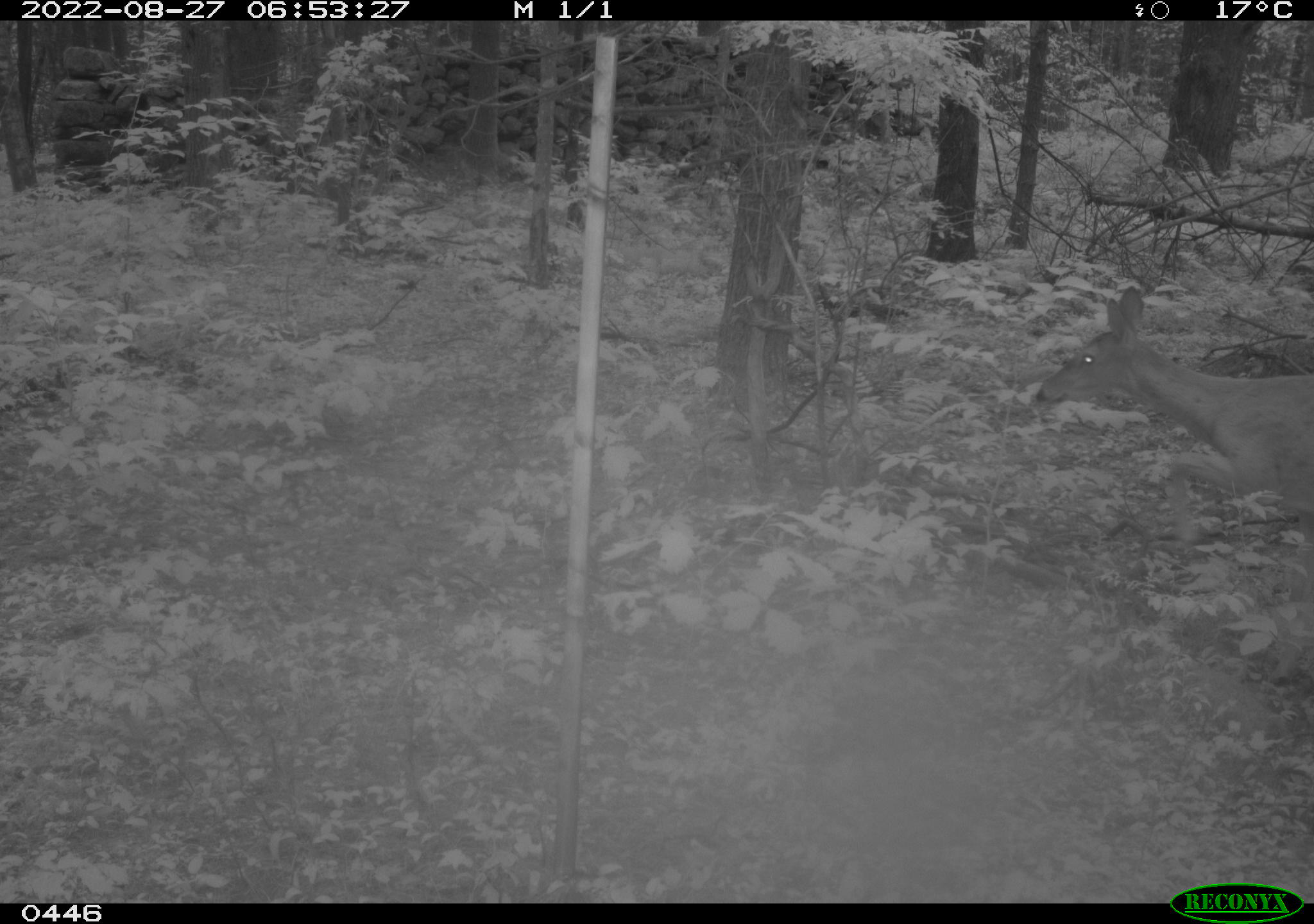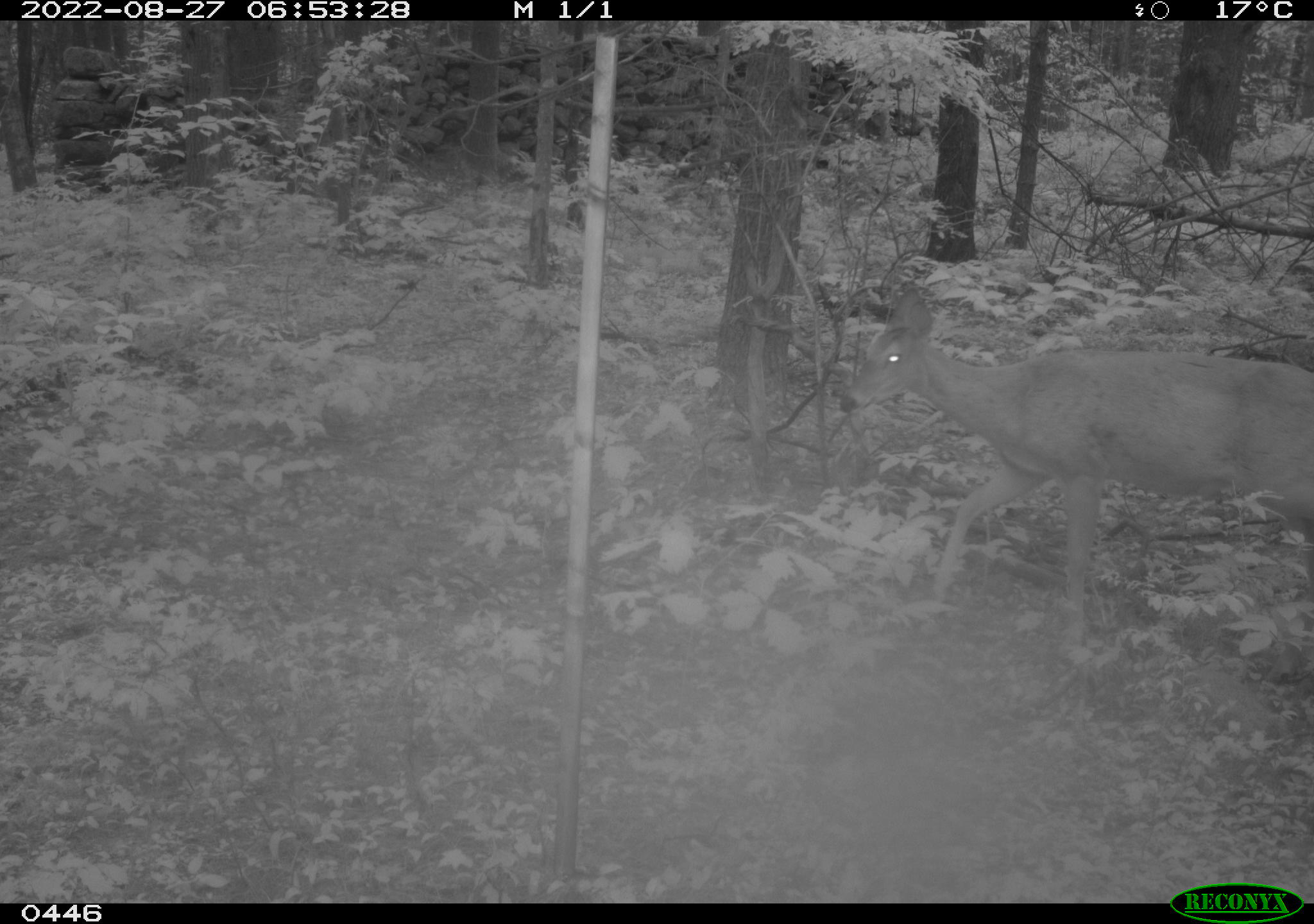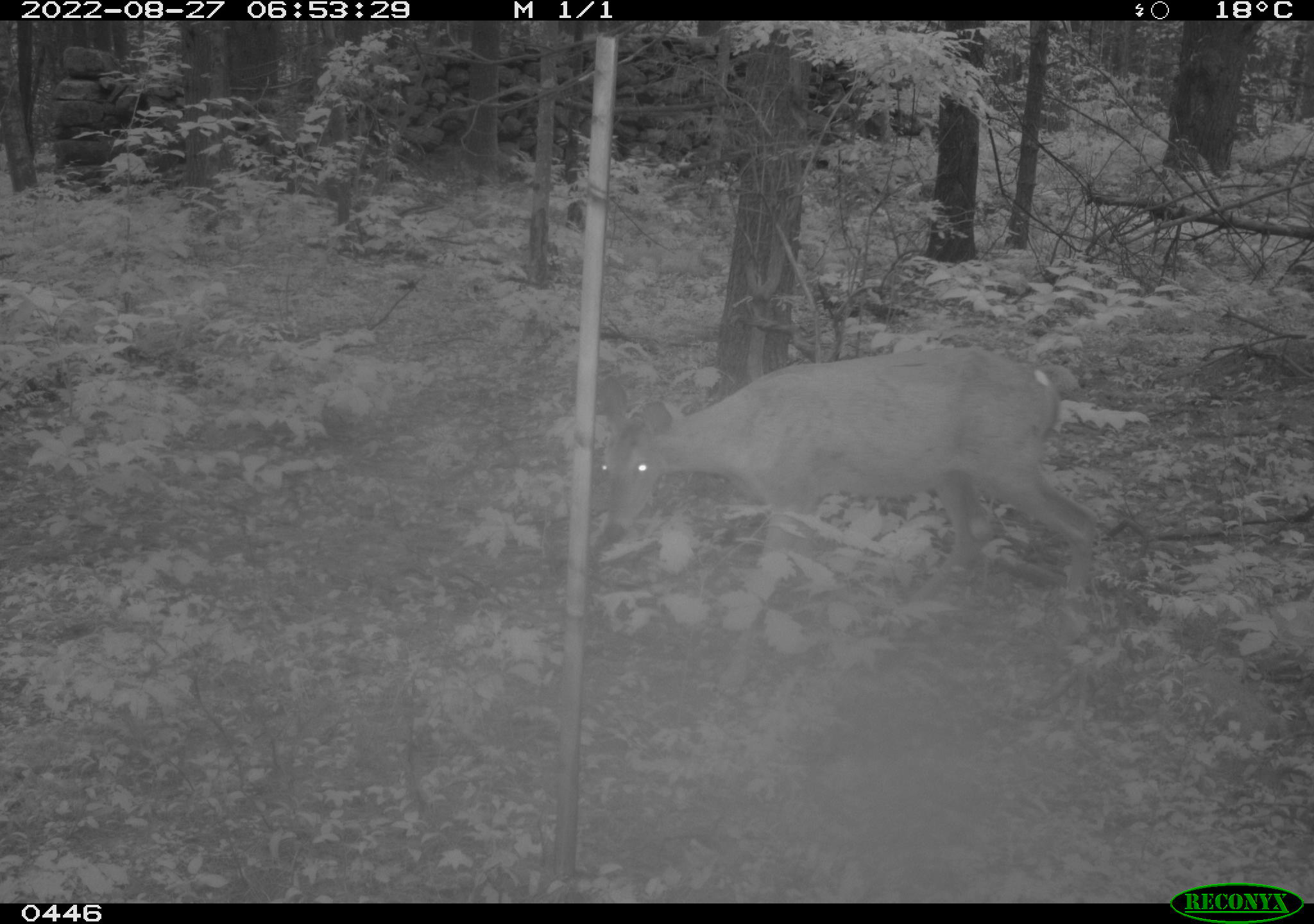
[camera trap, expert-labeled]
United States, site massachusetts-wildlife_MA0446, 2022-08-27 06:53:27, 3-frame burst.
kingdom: Animalia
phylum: Chordata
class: Mammalia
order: Artiodactyla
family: Cervidae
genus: Odocoileus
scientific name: Odocoileus virginianus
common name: white-tailed deer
White-tailed deer (Odocoileus virginianus).